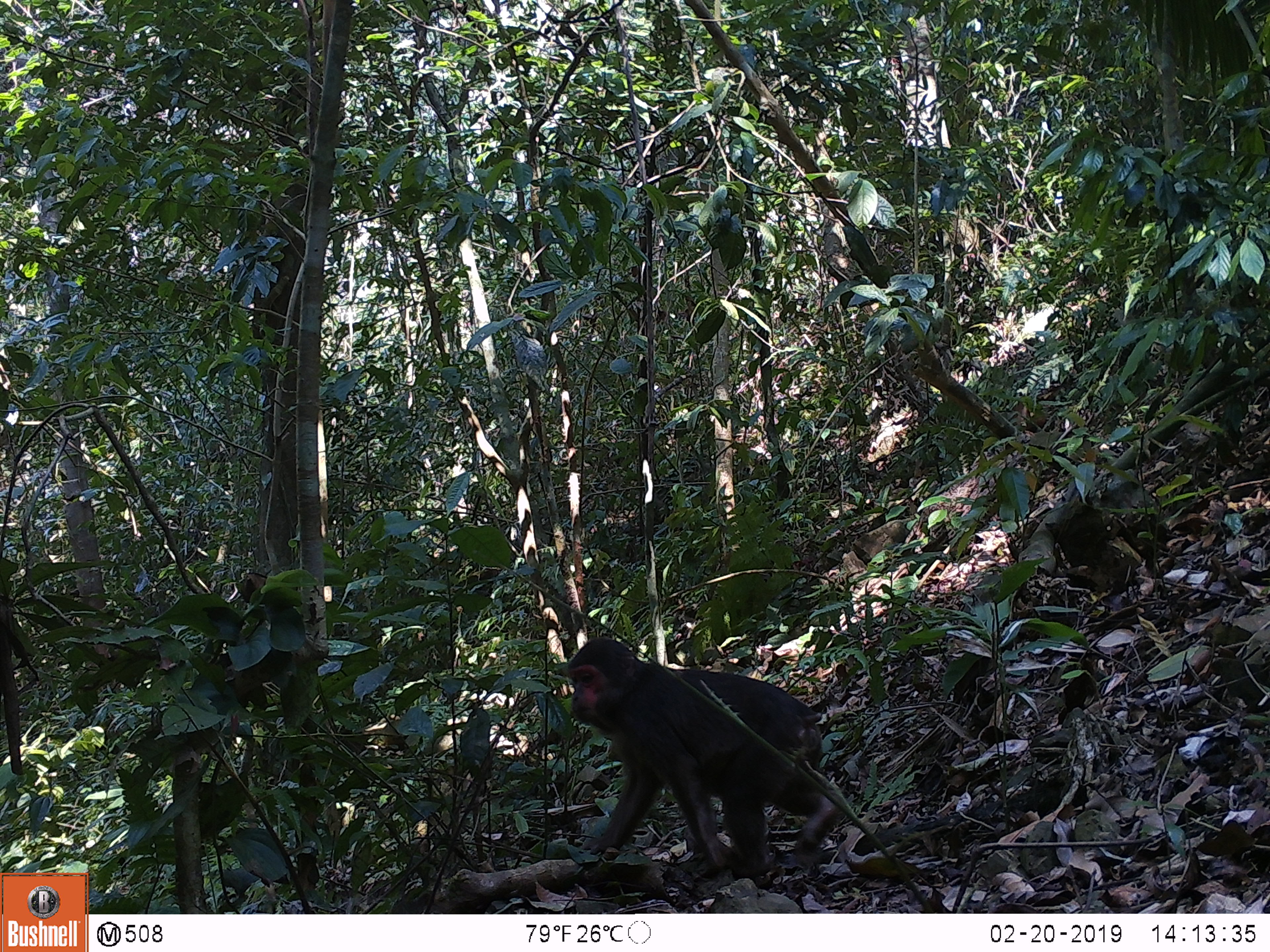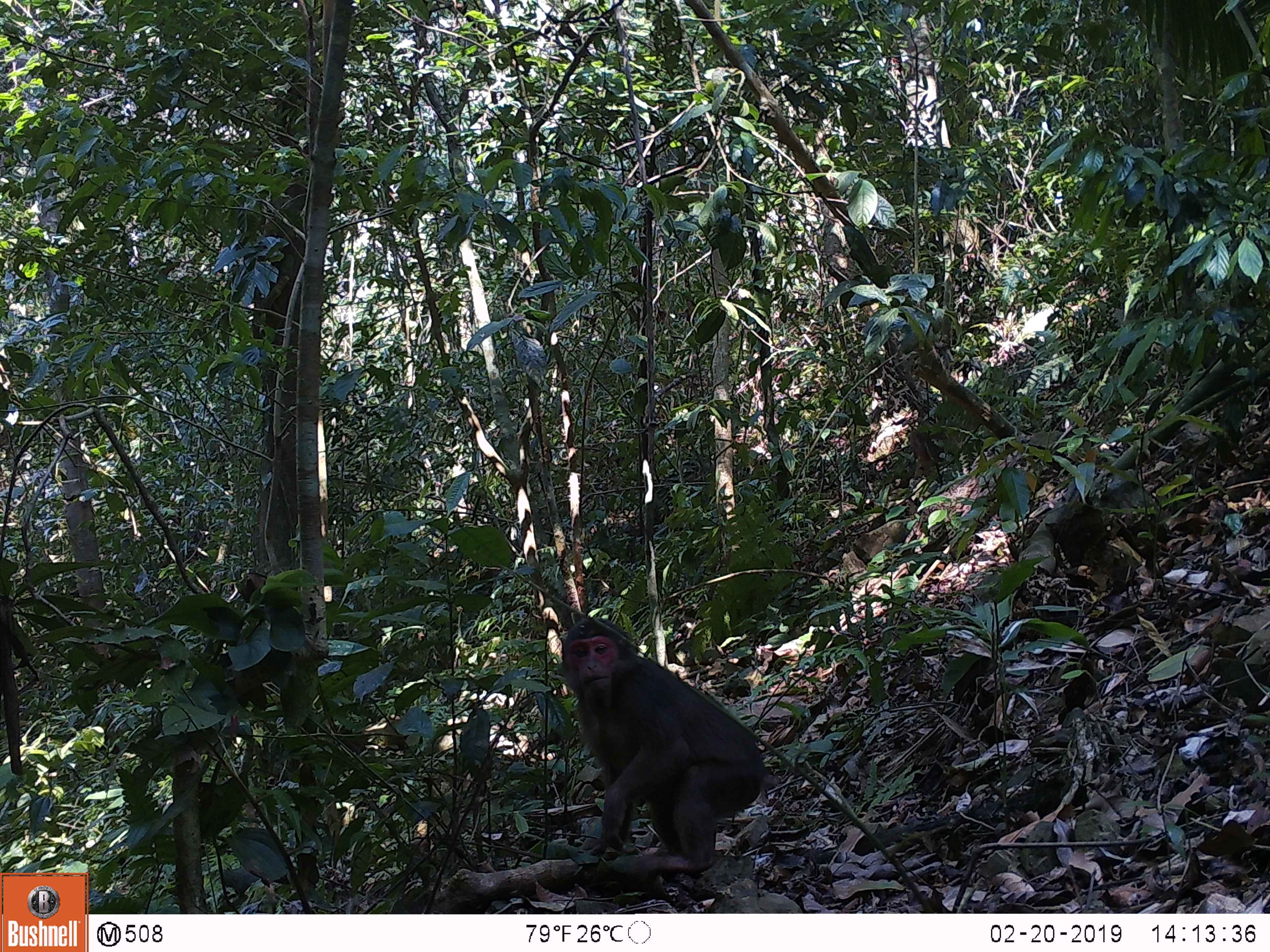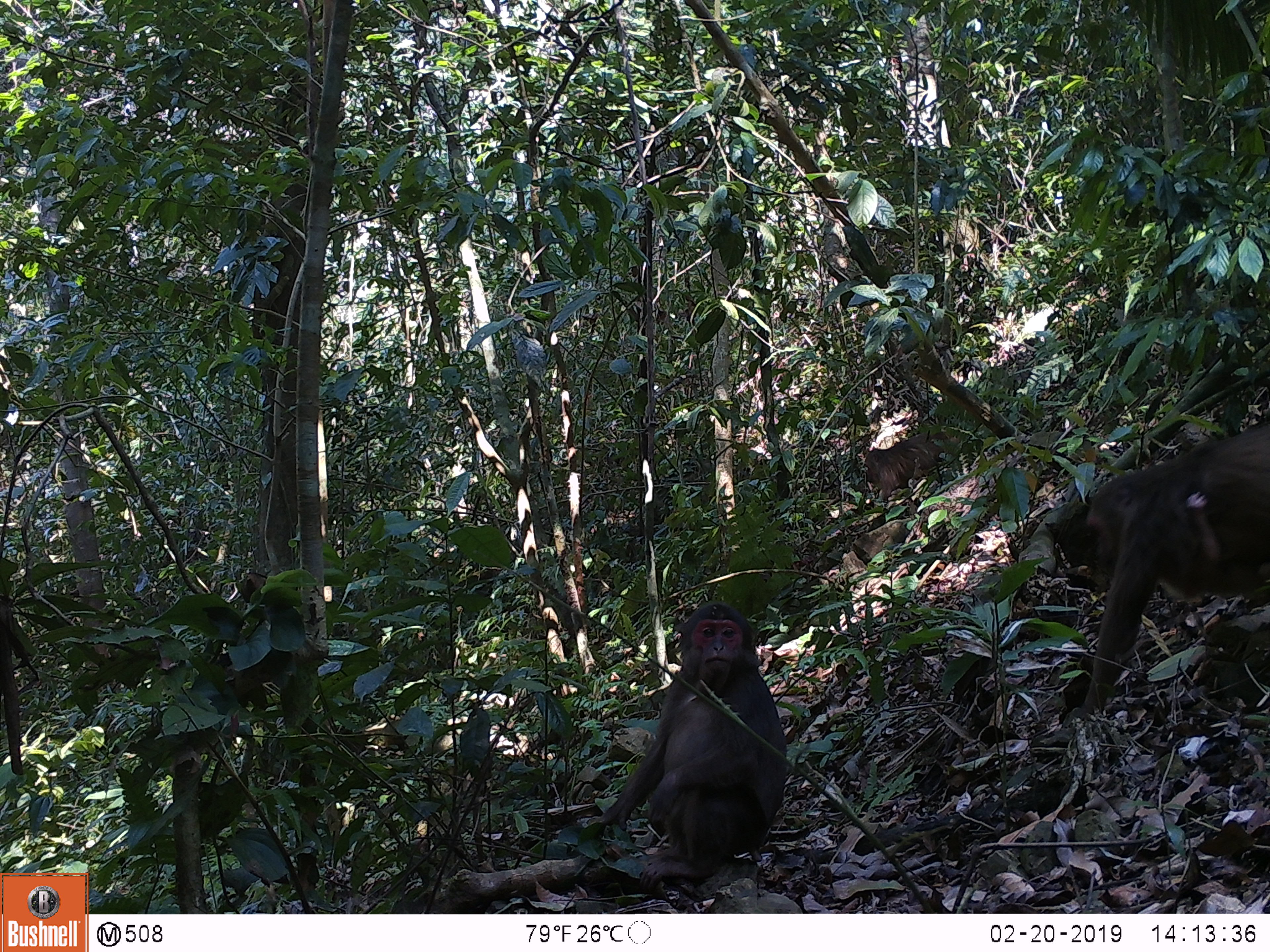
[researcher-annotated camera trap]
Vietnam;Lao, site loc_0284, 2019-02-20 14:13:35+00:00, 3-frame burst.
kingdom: Animalia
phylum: Chordata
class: Mammalia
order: Primates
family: Cercopithecidae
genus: Macaca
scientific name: Macaca arctoides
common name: stump-tailed macaque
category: stump tailed macaque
Stump tailed macaque (stump-tailed macaque) (Macaca arctoides). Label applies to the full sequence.